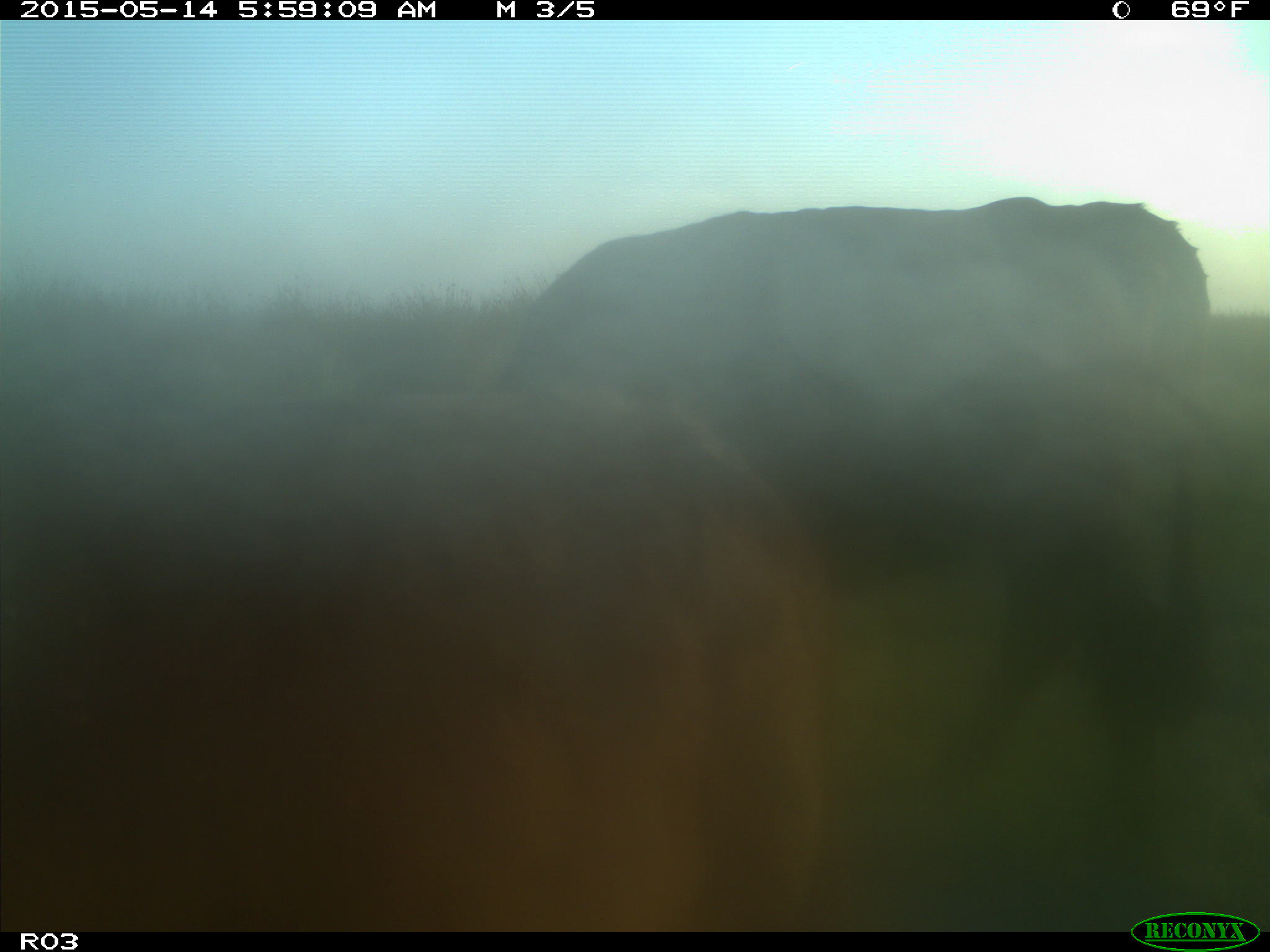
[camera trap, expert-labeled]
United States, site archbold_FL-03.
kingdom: Animalia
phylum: Chordata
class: Mammalia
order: Artiodactyla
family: Bovidae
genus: Bos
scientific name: Bos taurus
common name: domestic cow